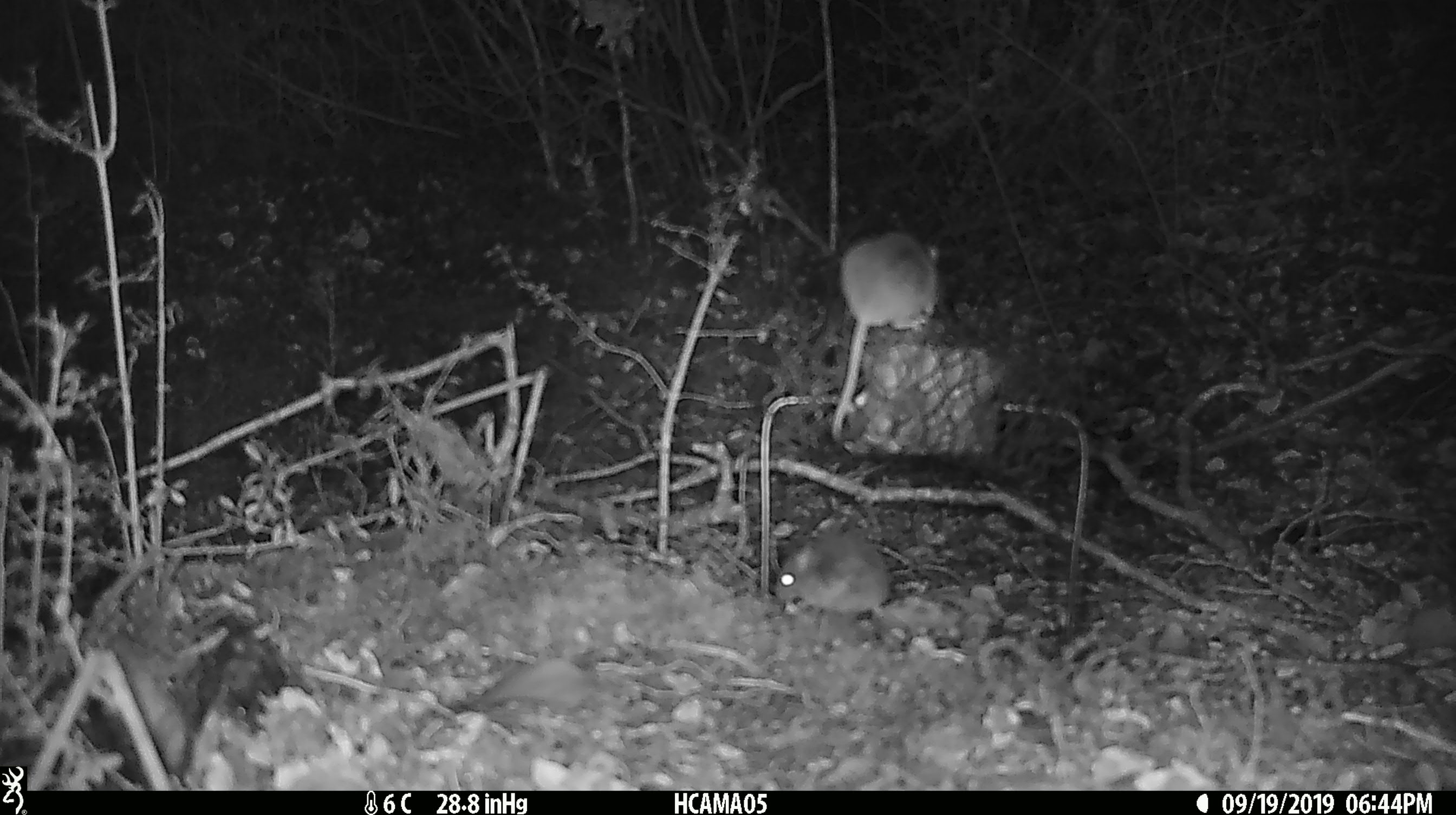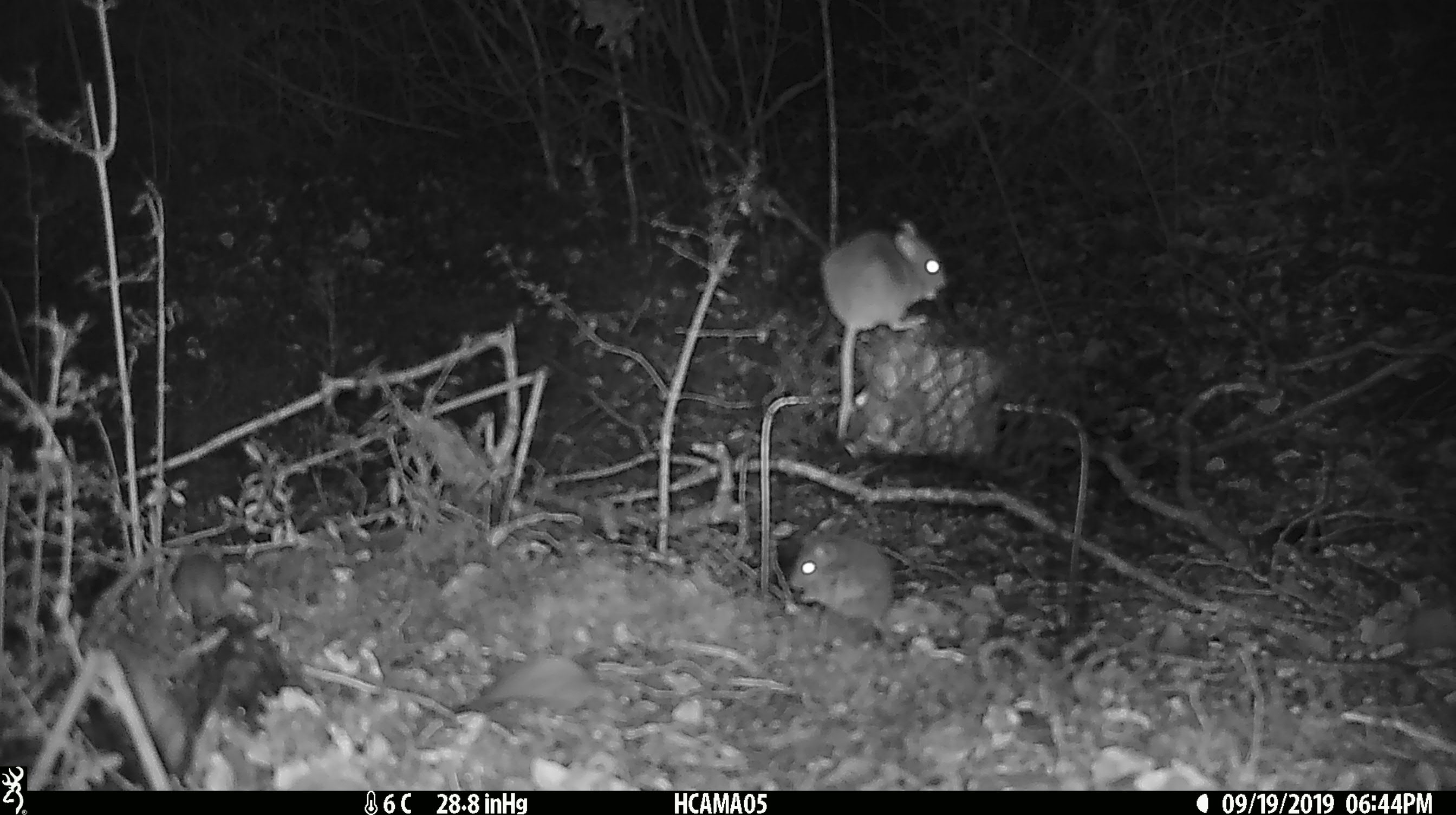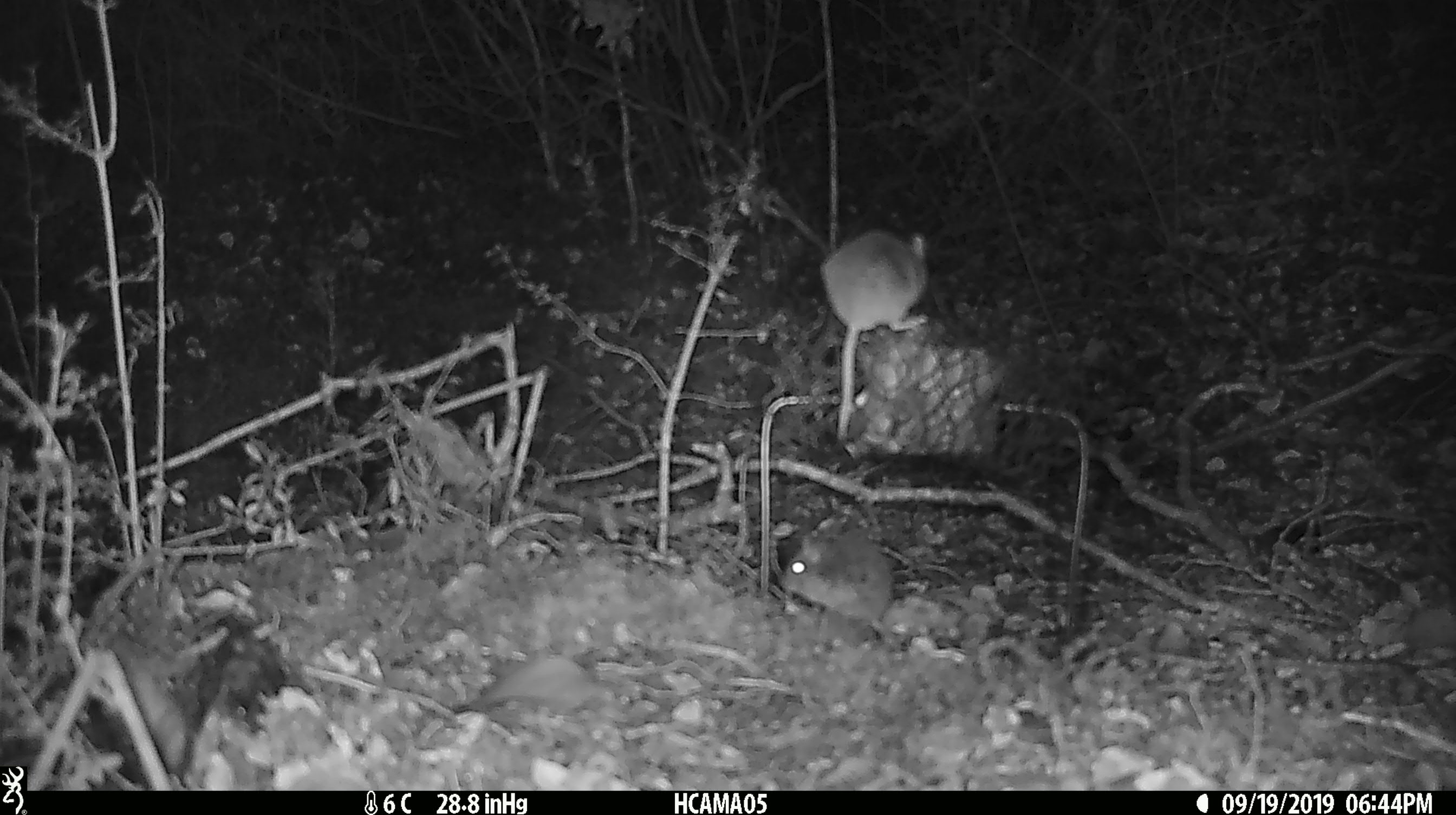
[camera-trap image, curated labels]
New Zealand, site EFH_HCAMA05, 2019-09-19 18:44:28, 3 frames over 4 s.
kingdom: Animalia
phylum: Chordata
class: Mammalia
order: Rodentia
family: Muridae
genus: Mus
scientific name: Mus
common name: mouse